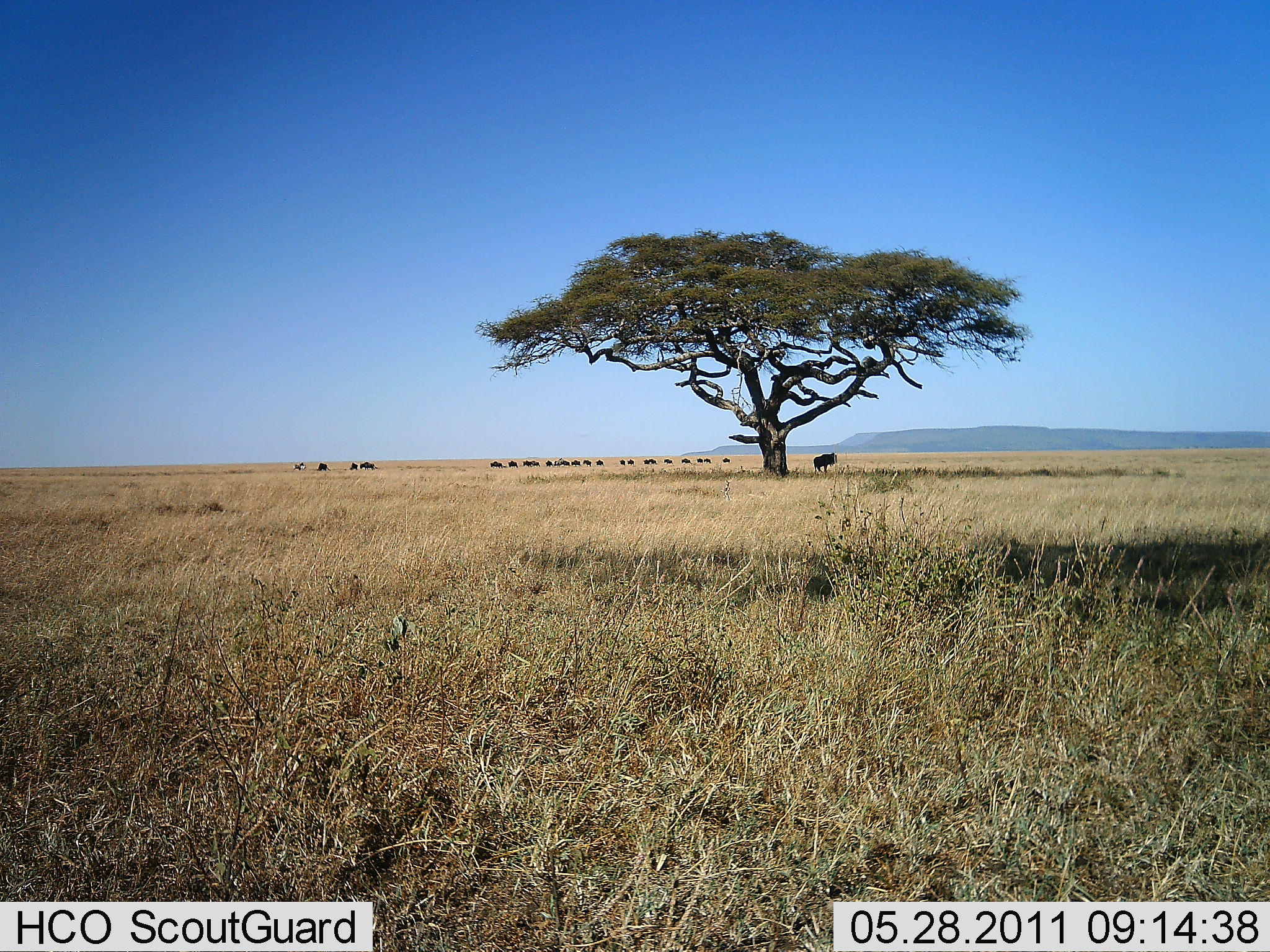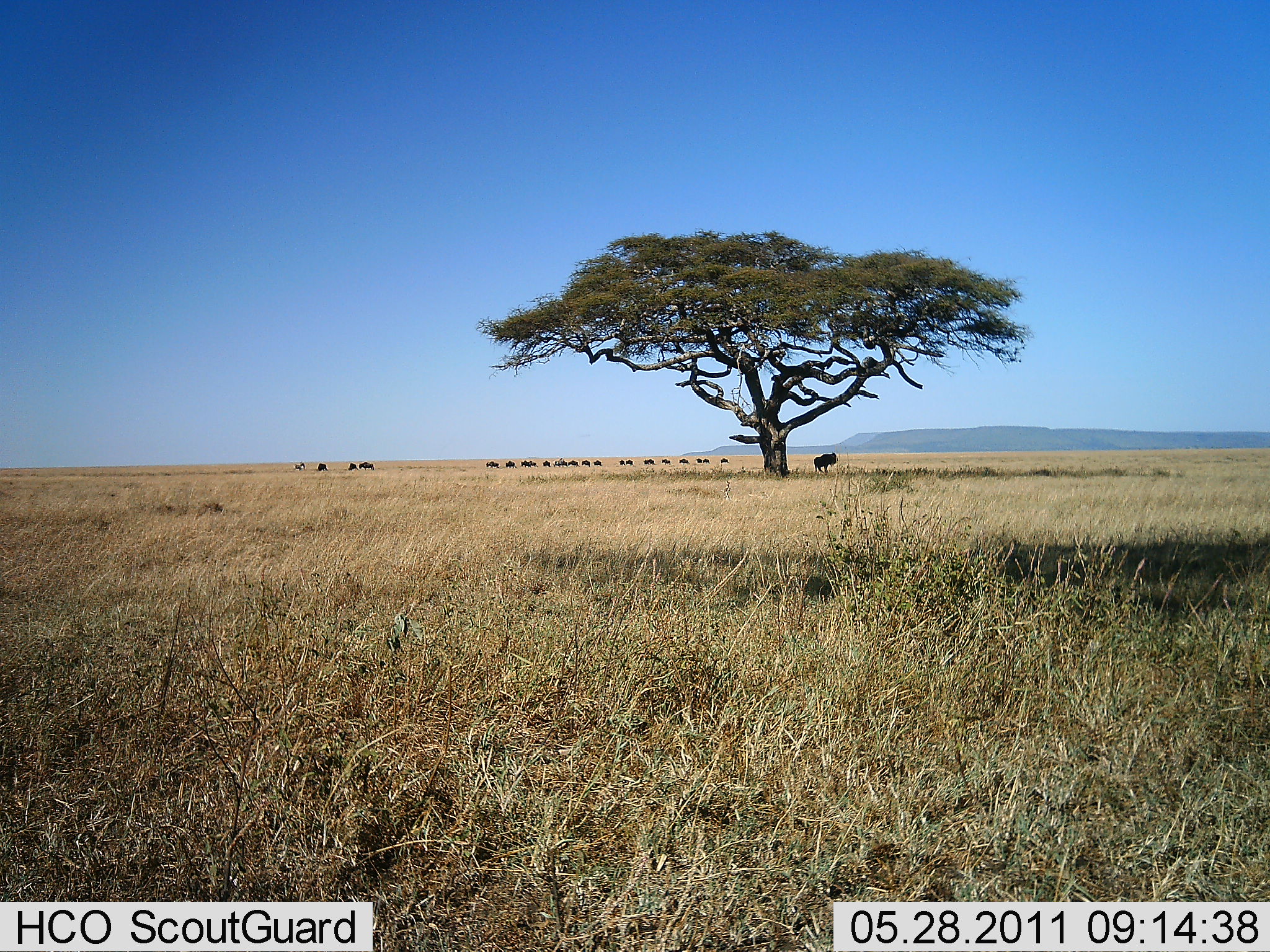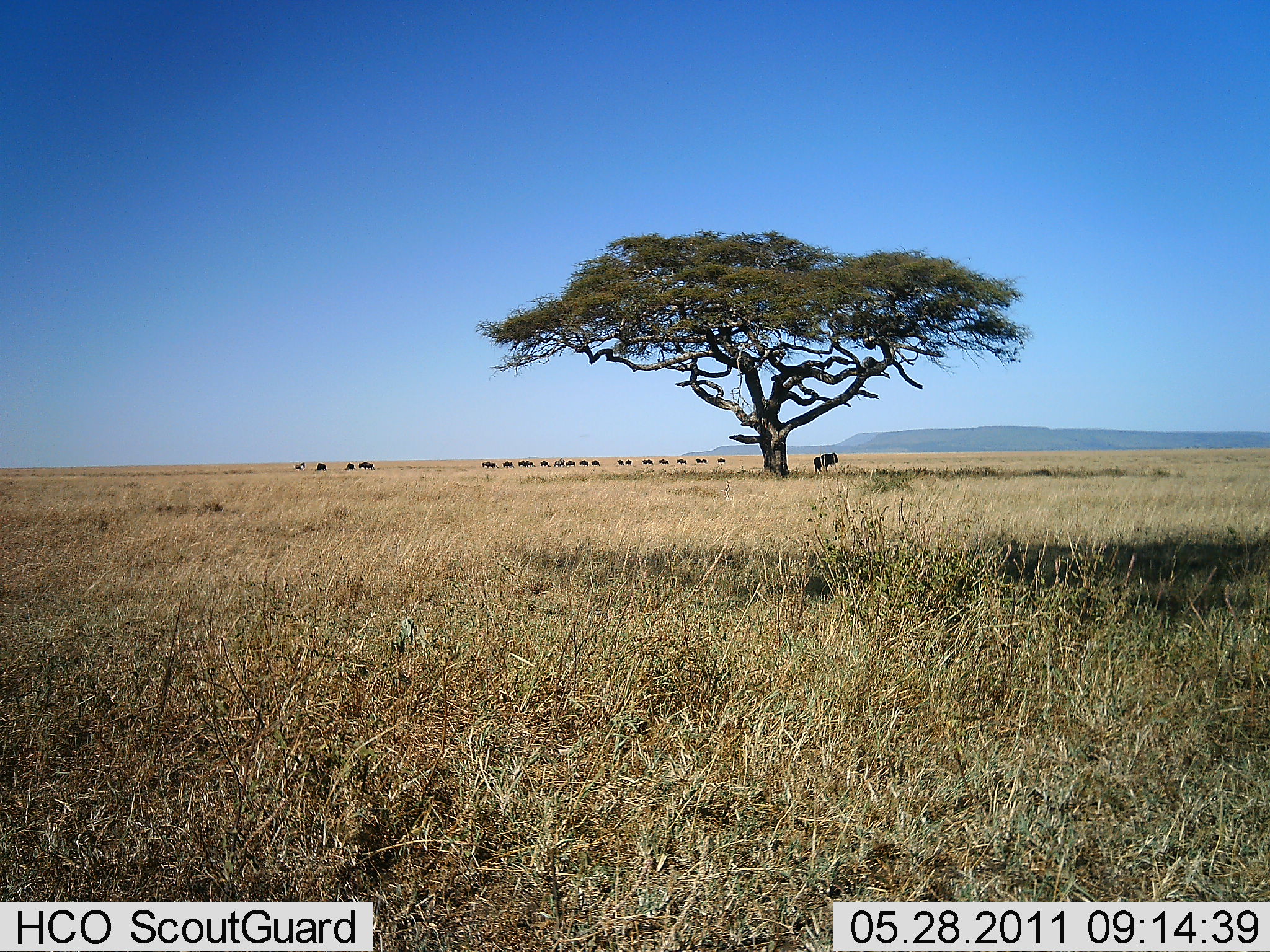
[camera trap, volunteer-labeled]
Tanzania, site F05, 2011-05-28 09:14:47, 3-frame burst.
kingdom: Animalia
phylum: Chordata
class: Mammalia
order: Artiodactyla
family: Bovidae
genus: Connochaetes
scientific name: Connochaetes taurinus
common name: blue wildebeest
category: wildebeest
Wildebeest (blue wildebeest) (Connochaetes taurinus), count 11-50. Behavior (volunteer vote fractions): standing 38%, resting 12%, moving 62%, interacting 0%. Young present (vote fraction): 0%. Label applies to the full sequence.